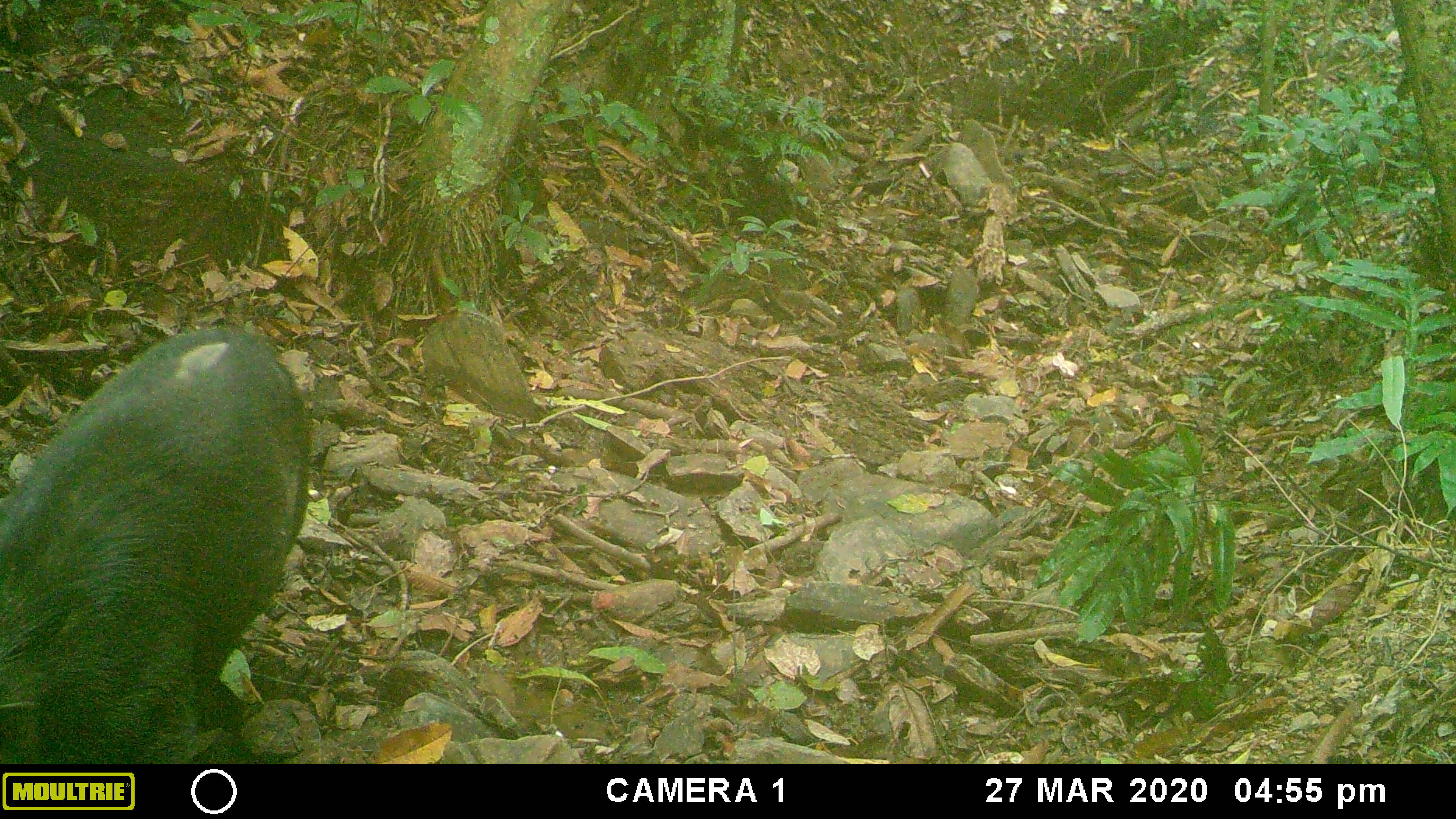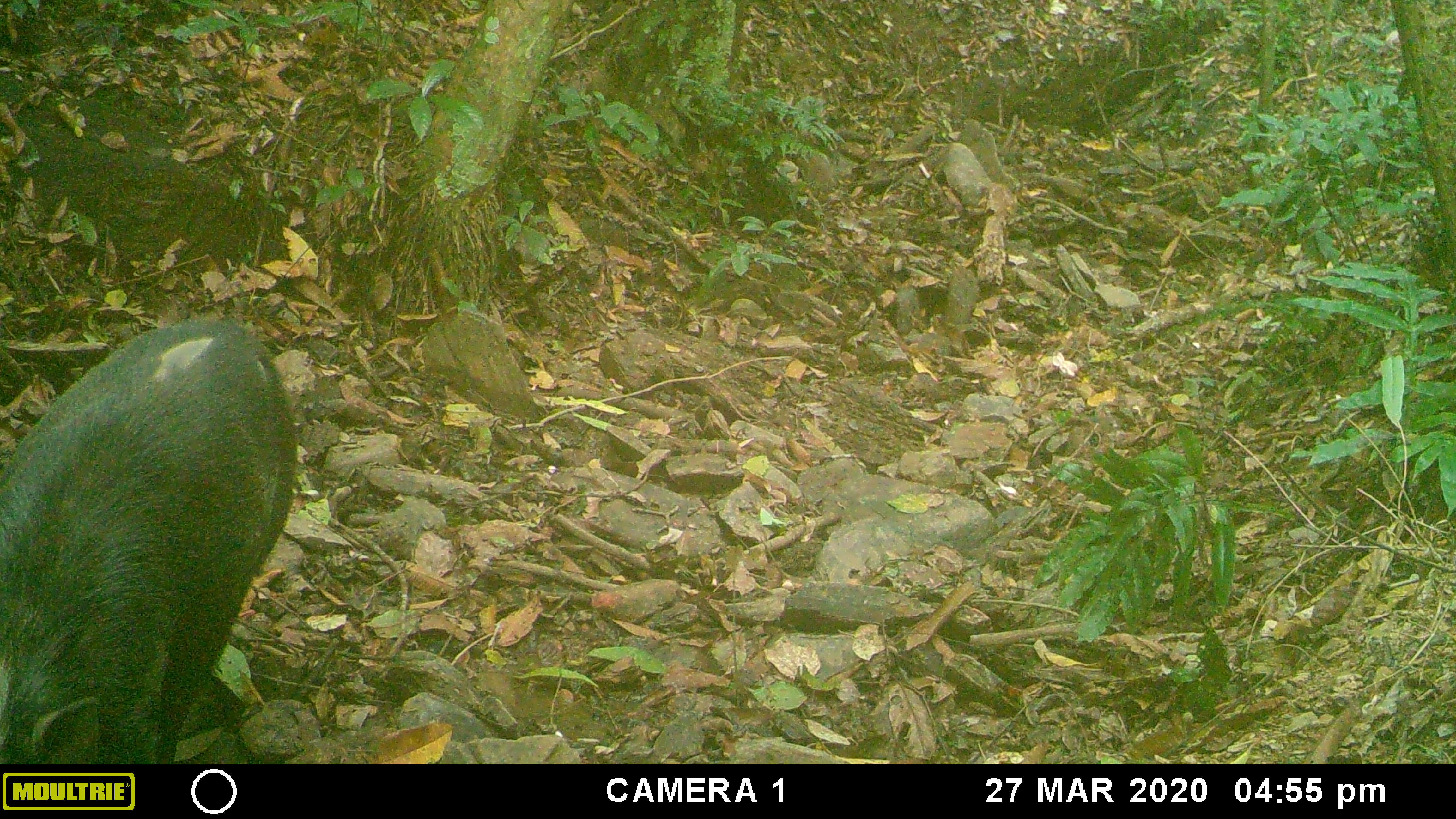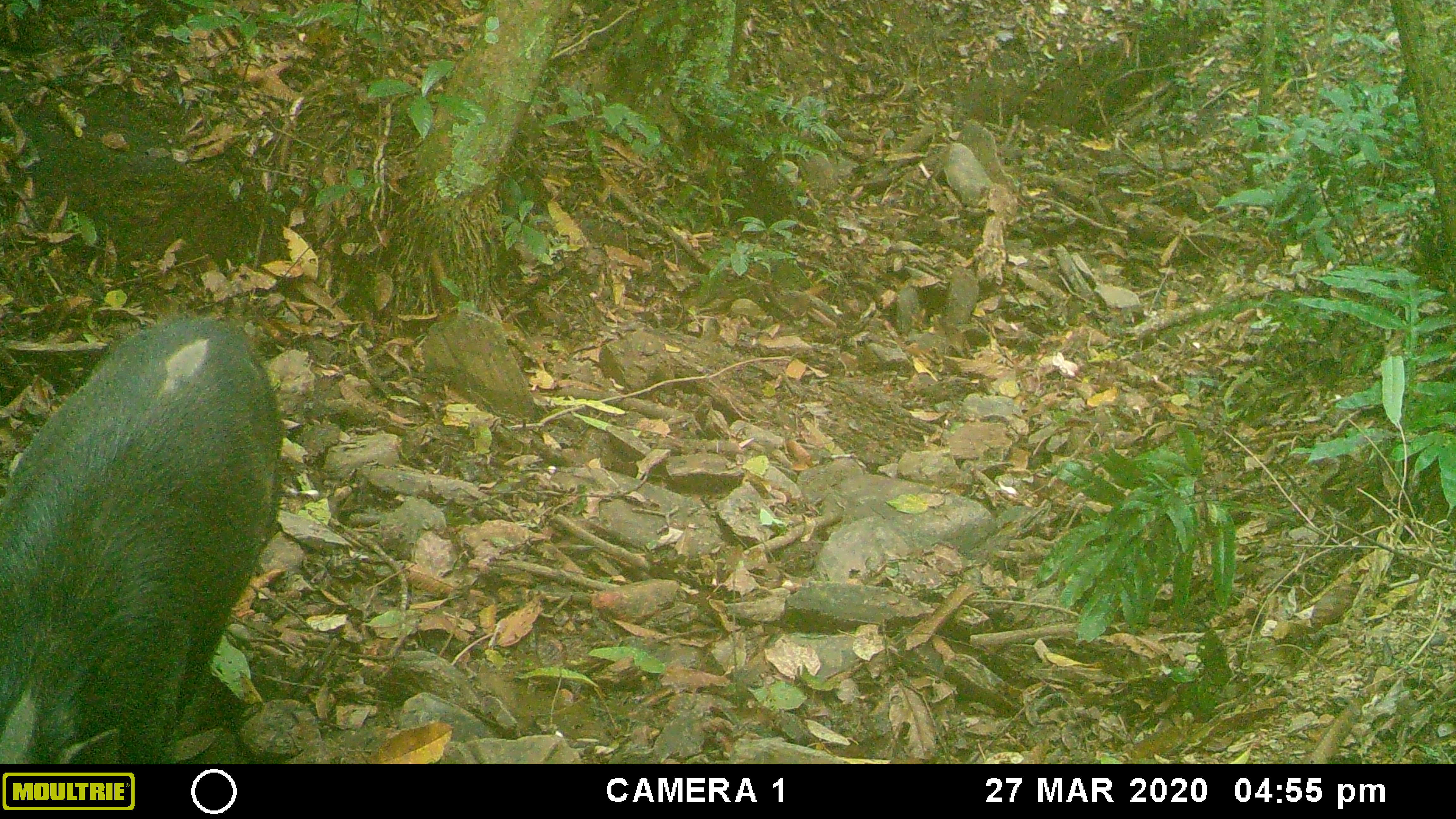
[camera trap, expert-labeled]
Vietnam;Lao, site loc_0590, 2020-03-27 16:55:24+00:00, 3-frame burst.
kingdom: Animalia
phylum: Chordata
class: Mammalia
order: Artiodactyla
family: Suidae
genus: Sus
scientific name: Sus scrofa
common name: eurasian wild pig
Eurasian wild pig (Sus scrofa). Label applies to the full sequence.